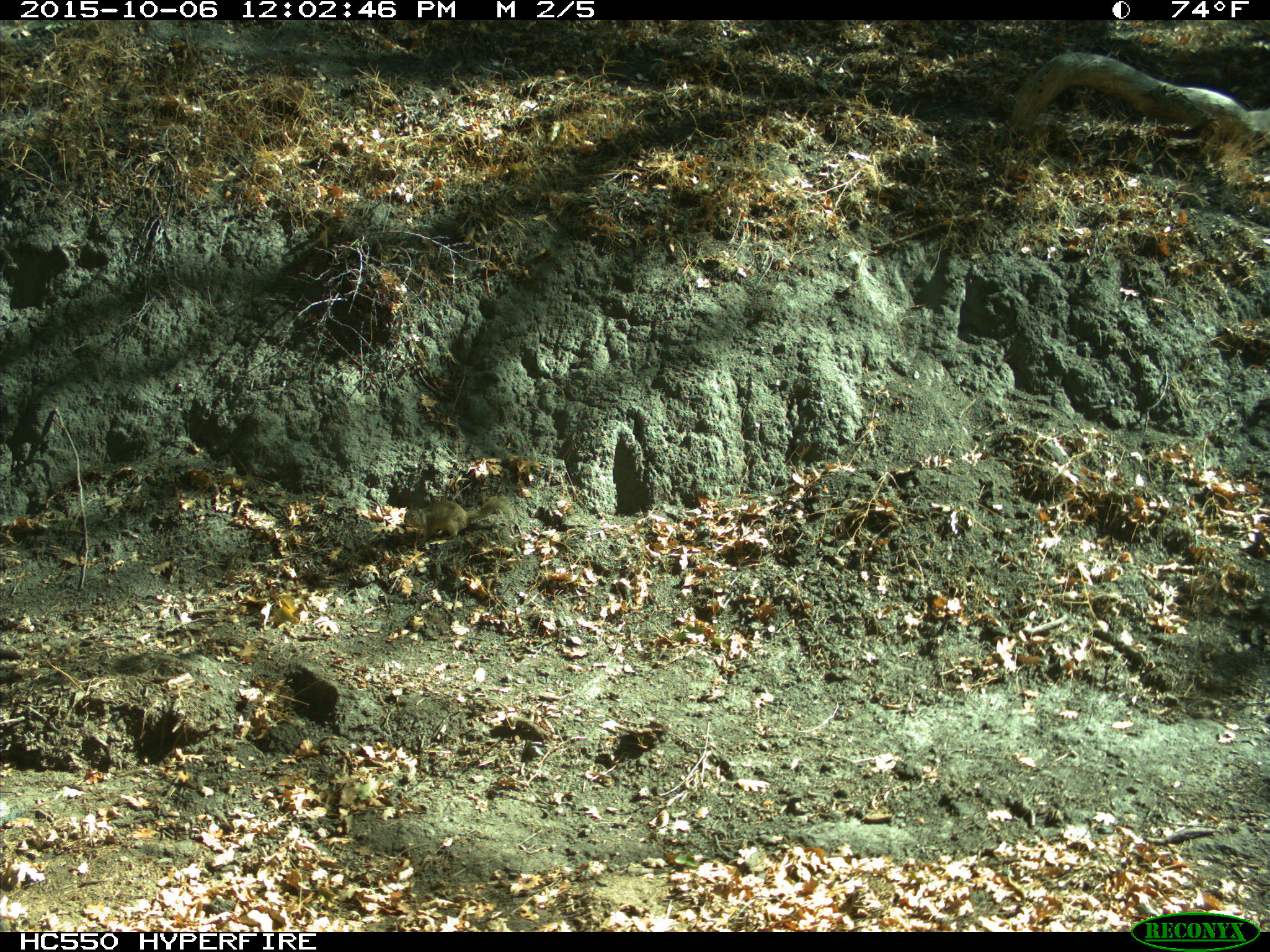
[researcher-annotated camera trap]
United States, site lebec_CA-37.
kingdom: Animalia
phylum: Chordata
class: Mammalia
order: Rodentia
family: Sciuridae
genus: Otospermophilus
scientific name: Otospermophilus beecheyi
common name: california ground squirrel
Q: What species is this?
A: Otospermophilus beecheyi (california ground squirrel).